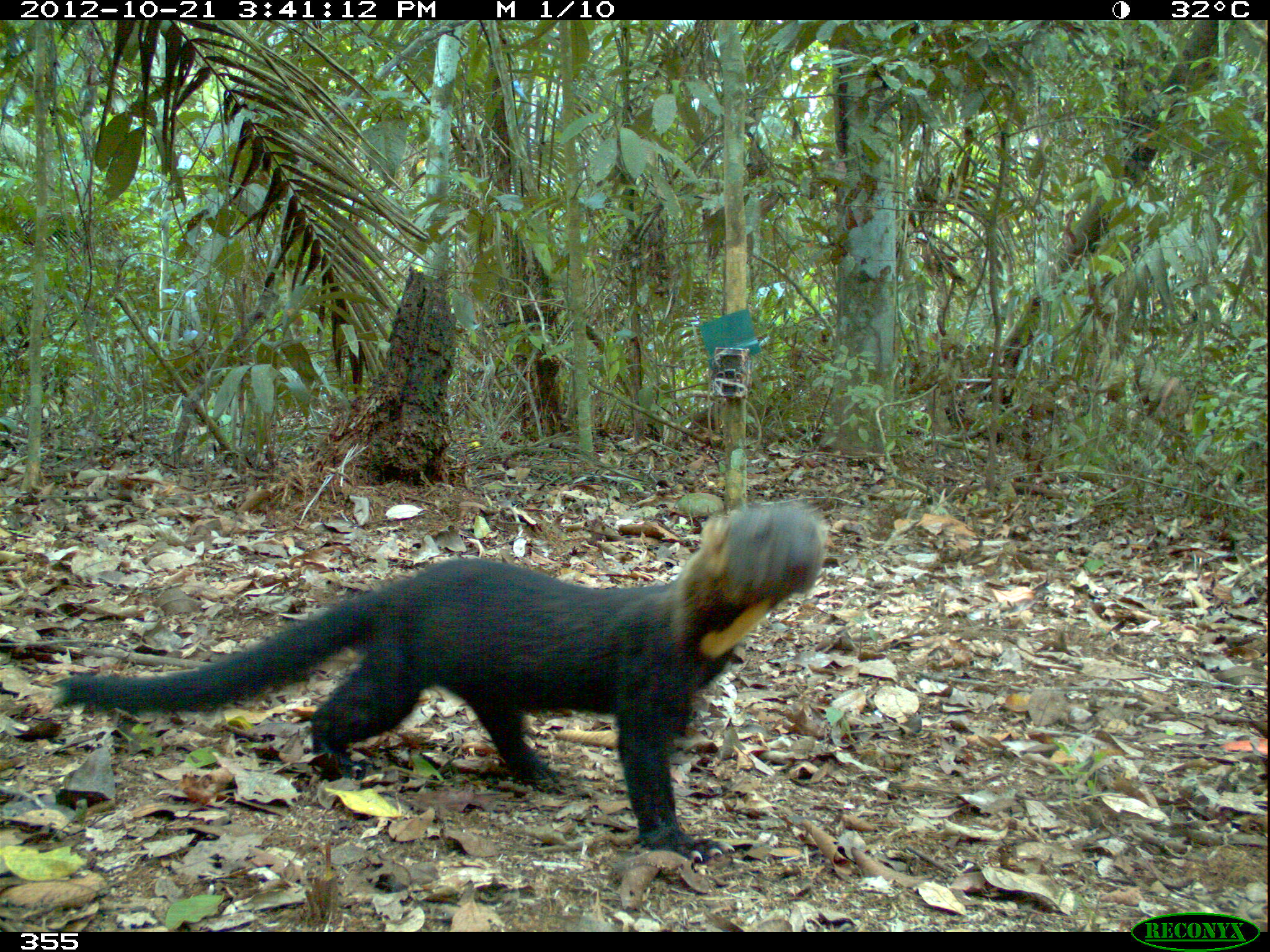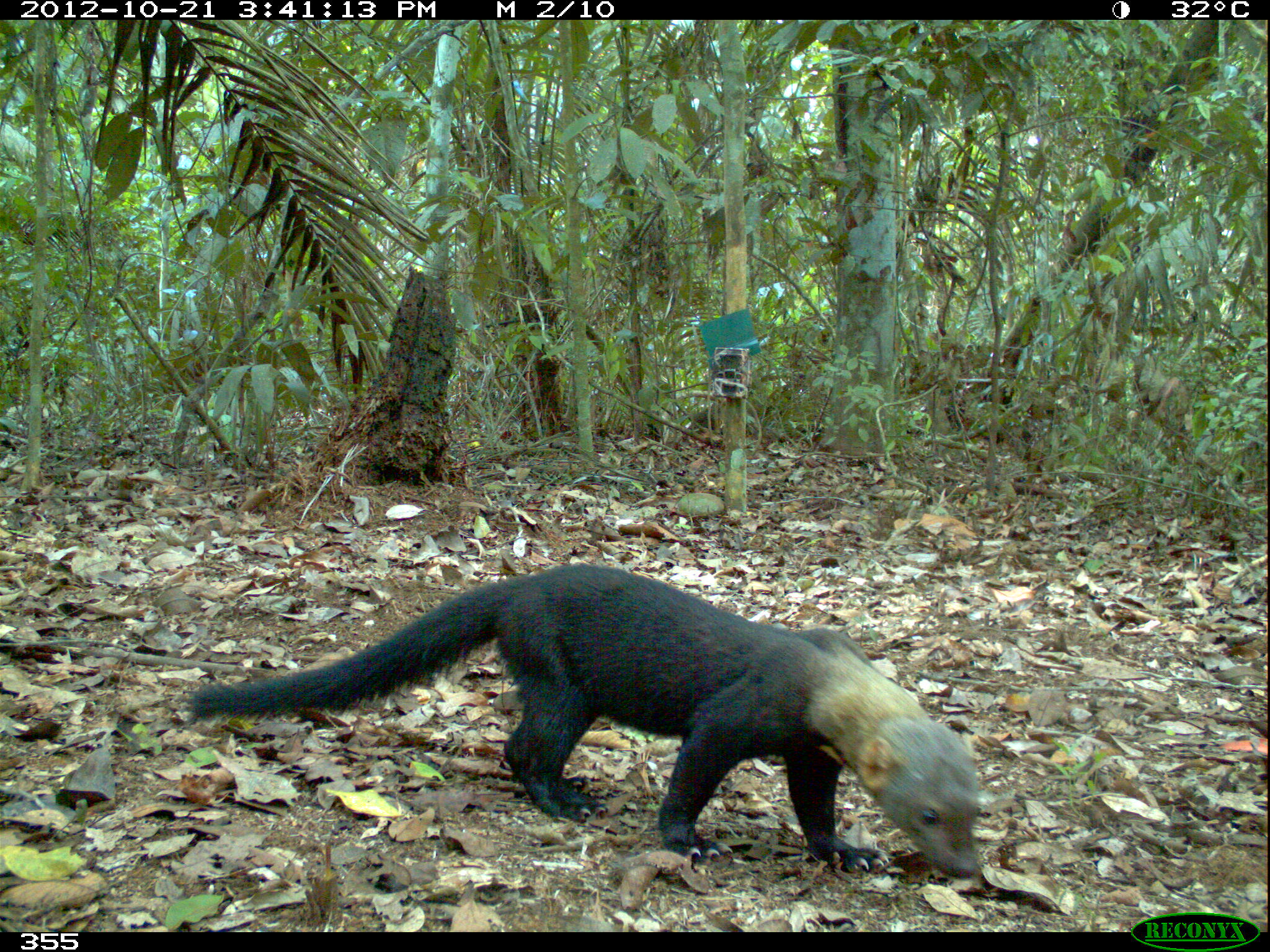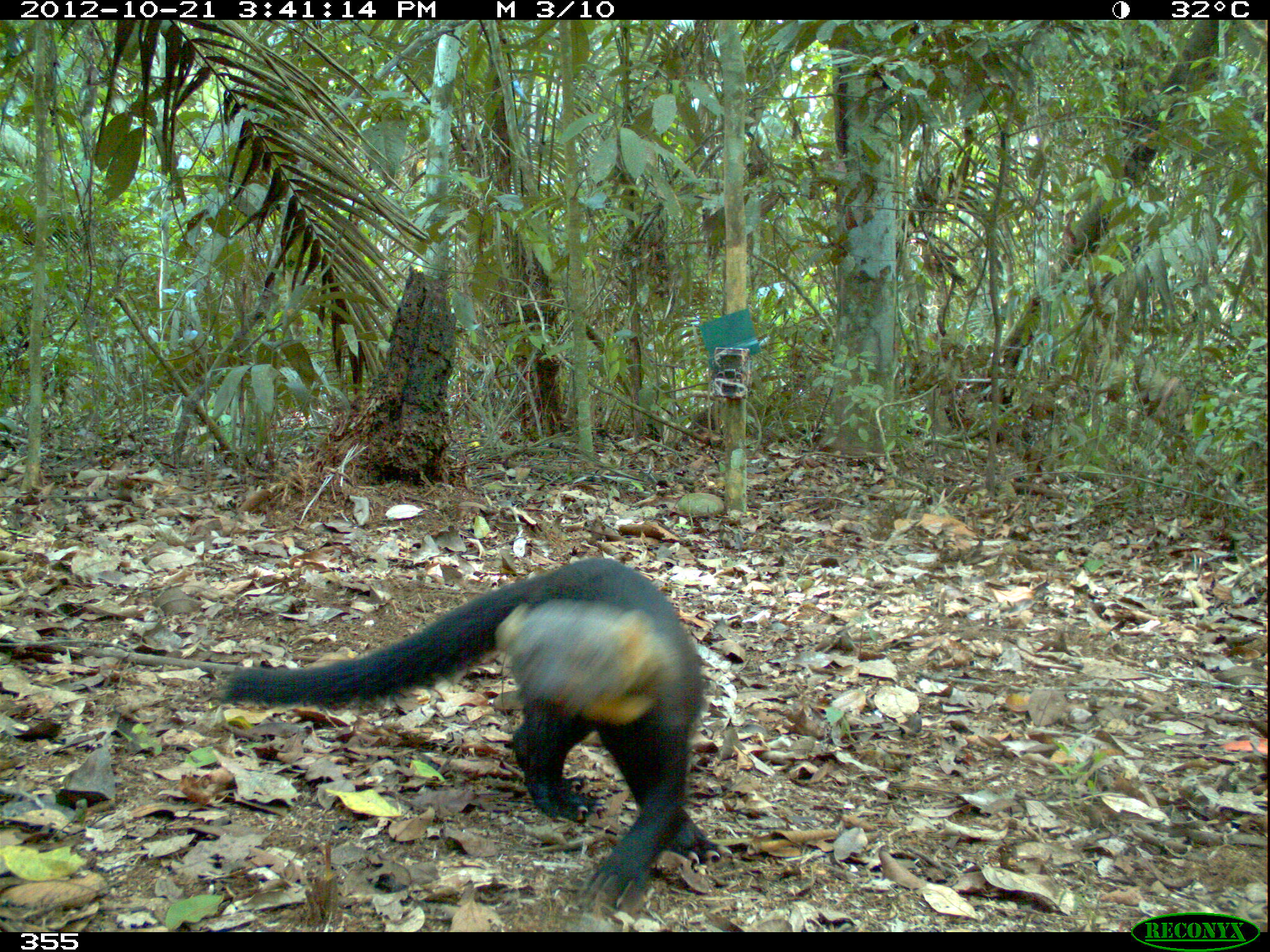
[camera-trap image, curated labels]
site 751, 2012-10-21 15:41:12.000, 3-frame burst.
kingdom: Animalia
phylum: Chordata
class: Mammalia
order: Carnivora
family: Mustelidae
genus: Eira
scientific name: Eira barbara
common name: tayra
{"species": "Eira barbara (tayra)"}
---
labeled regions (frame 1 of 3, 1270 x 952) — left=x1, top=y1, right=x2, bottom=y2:
eira barbara: left=45, top=496, right=828, bottom=864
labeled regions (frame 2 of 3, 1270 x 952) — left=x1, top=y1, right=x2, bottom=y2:
eira barbara: left=175, top=562, right=984, bottom=886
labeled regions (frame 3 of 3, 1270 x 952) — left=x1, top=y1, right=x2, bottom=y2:
eira barbara: left=210, top=555, right=732, bottom=913